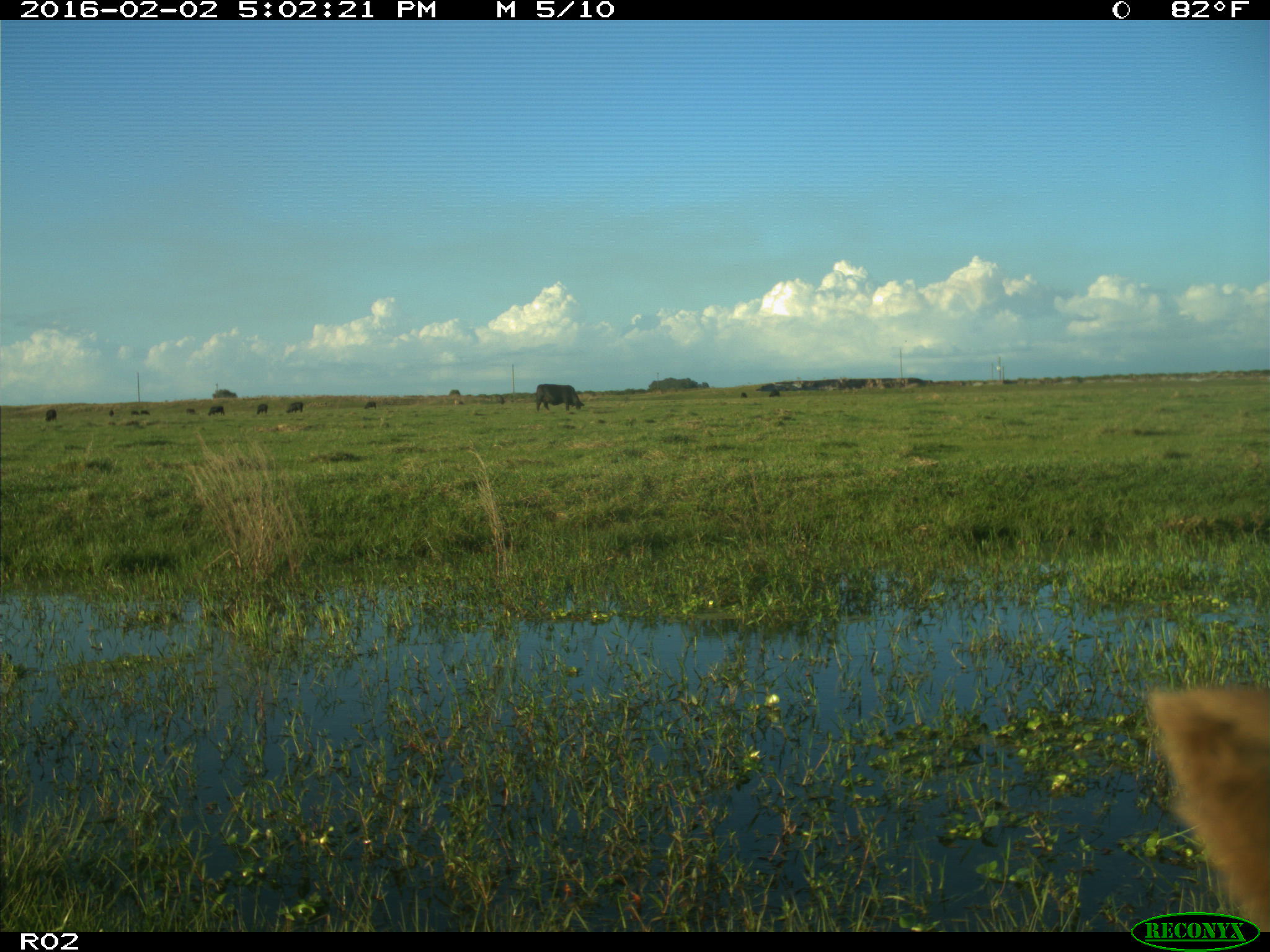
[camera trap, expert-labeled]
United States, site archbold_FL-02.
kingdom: Animalia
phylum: Chordata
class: Mammalia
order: Artiodactyla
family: Bovidae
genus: Bos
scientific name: Bos taurus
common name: domestic cow